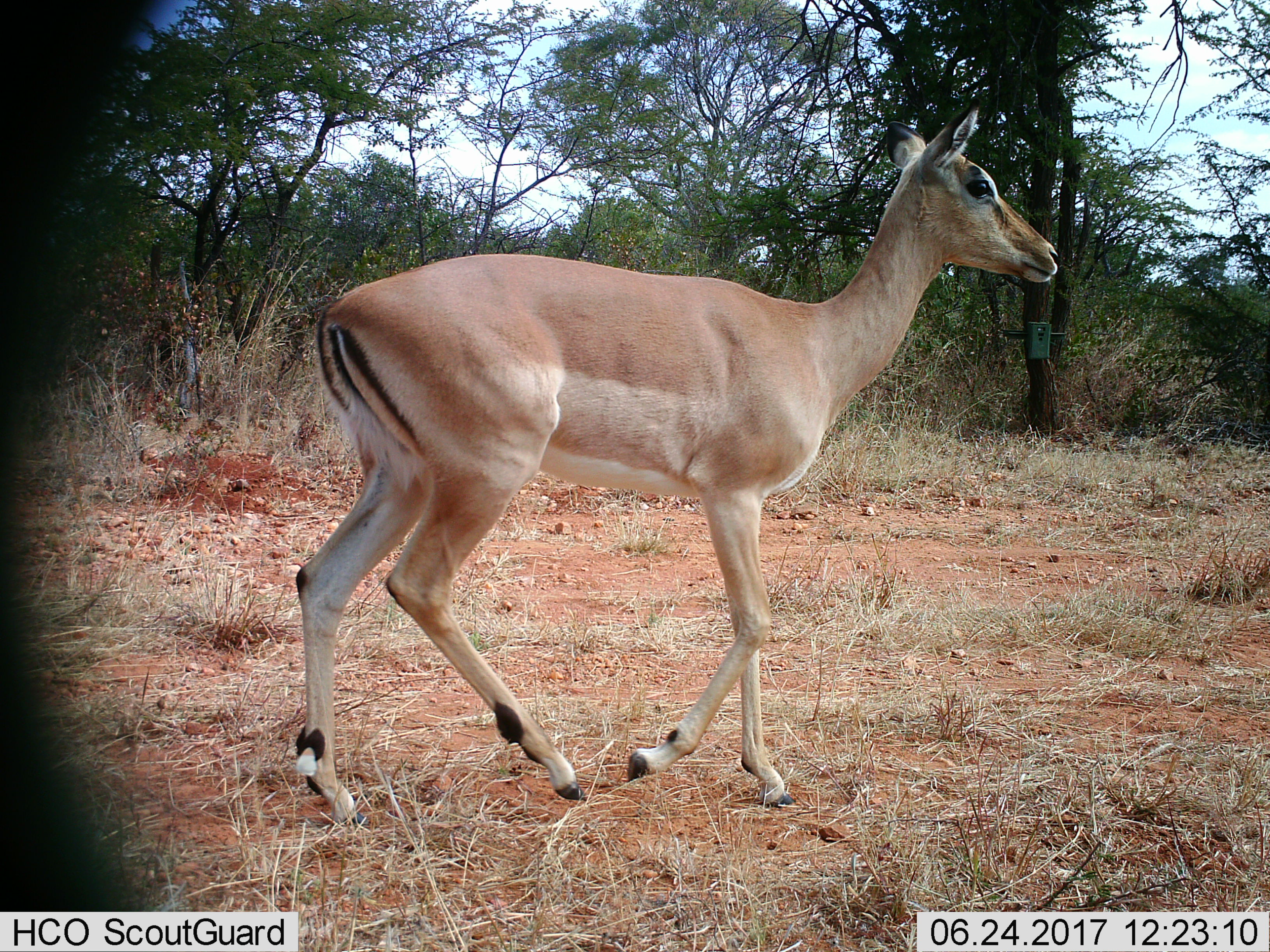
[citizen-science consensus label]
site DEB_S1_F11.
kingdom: Animalia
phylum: Chordata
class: Mammalia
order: Artiodactyla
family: Bovidae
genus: Aepyceros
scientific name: Aepyceros melampus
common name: impala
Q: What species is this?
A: Impala (Aepyceros melampus).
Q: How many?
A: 1.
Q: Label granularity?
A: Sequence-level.